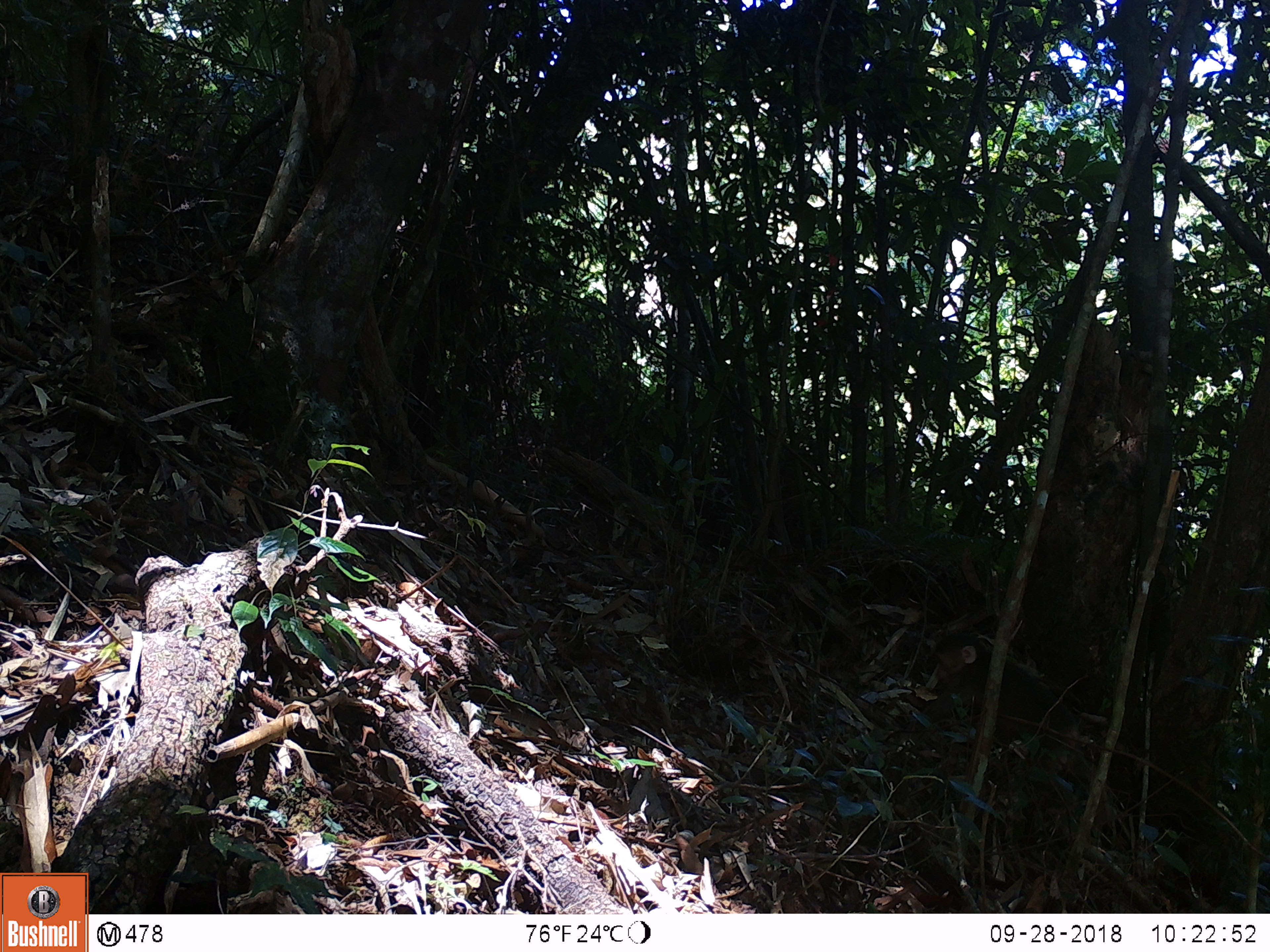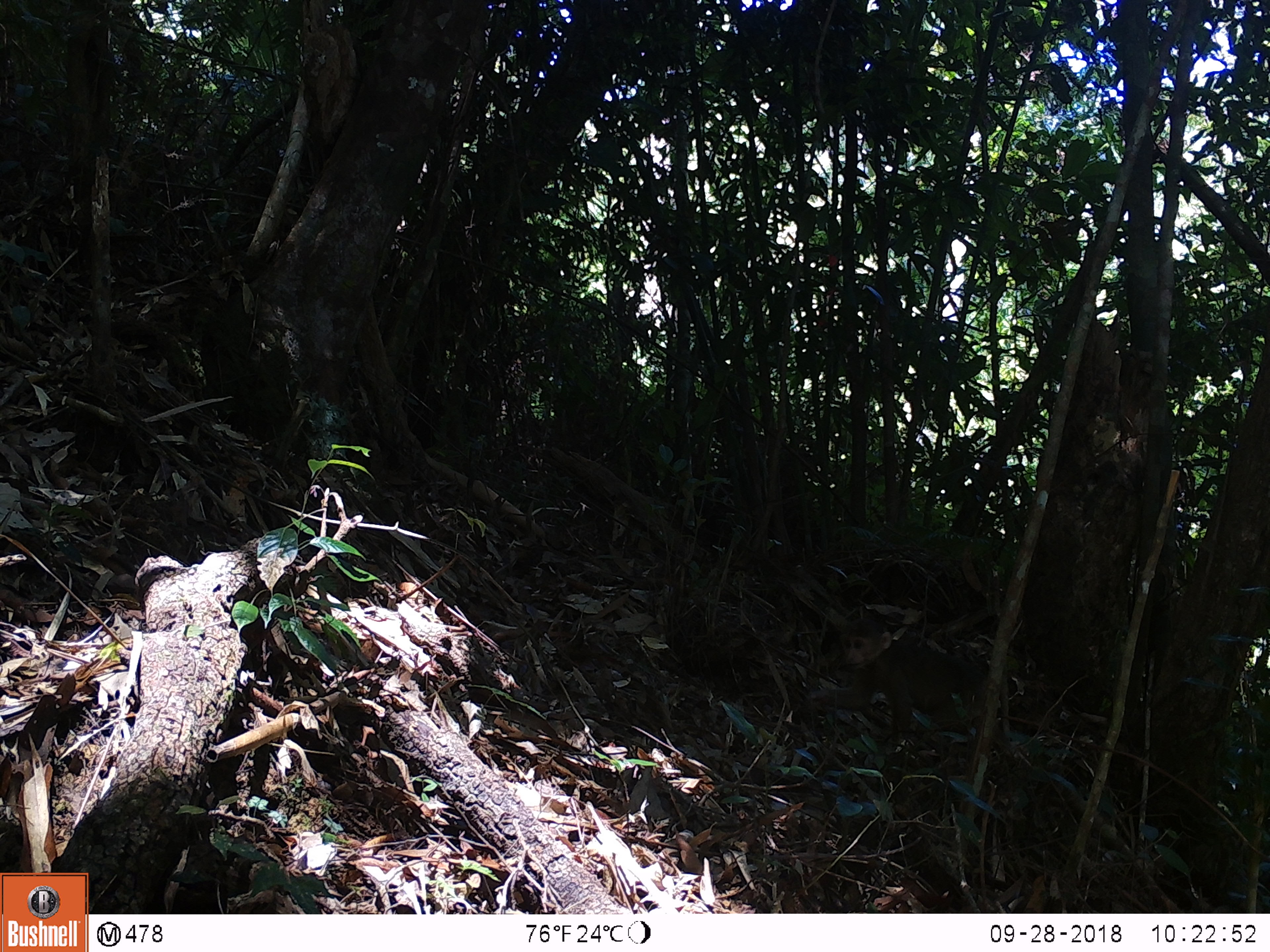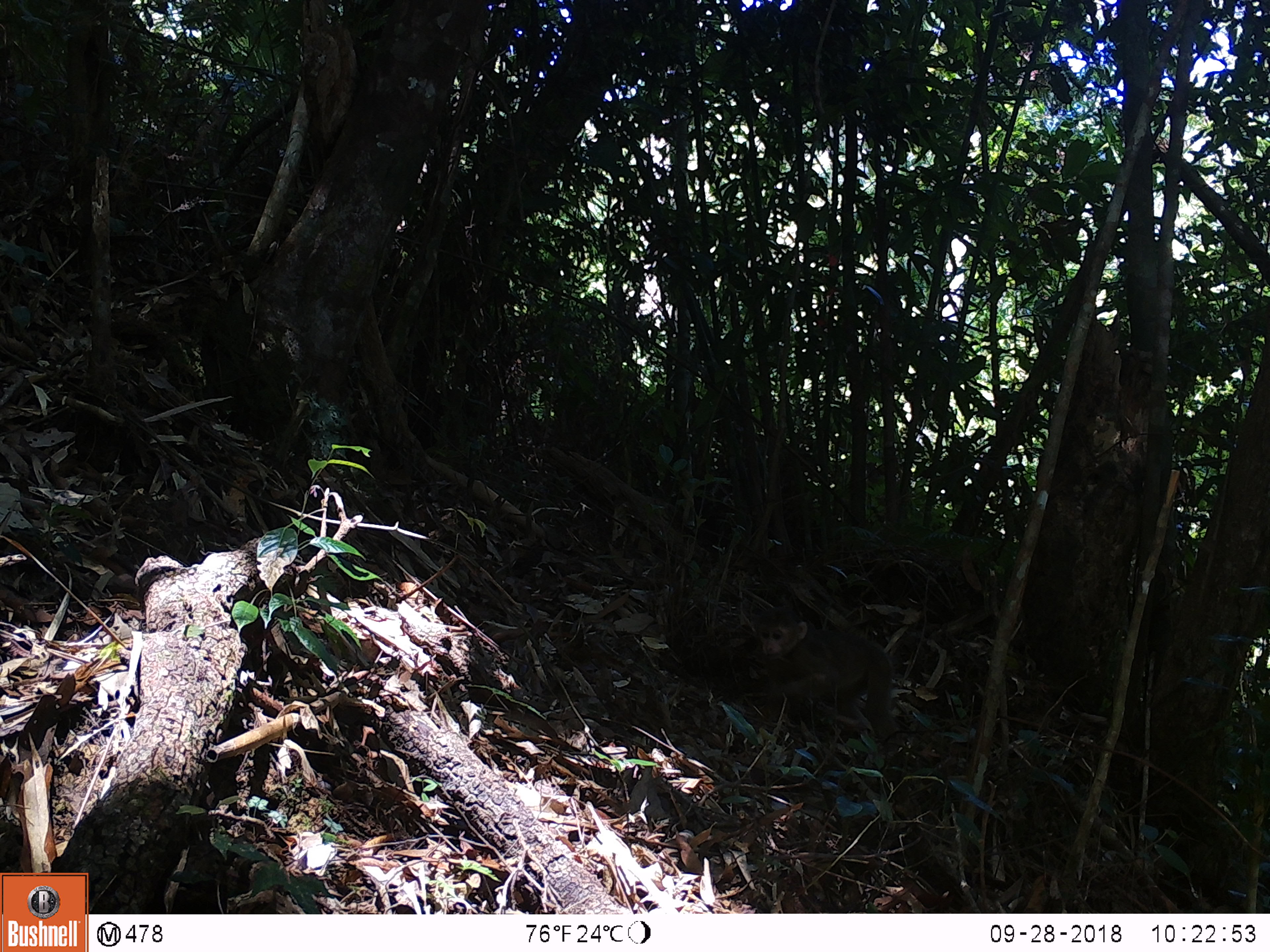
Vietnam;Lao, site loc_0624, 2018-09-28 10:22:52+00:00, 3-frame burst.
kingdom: Animalia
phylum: Chordata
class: Mammalia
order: Primates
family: Cercopithecidae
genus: Macaca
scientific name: Macaca arctoides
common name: stump-tailed macaque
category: stump tailed macaque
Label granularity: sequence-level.